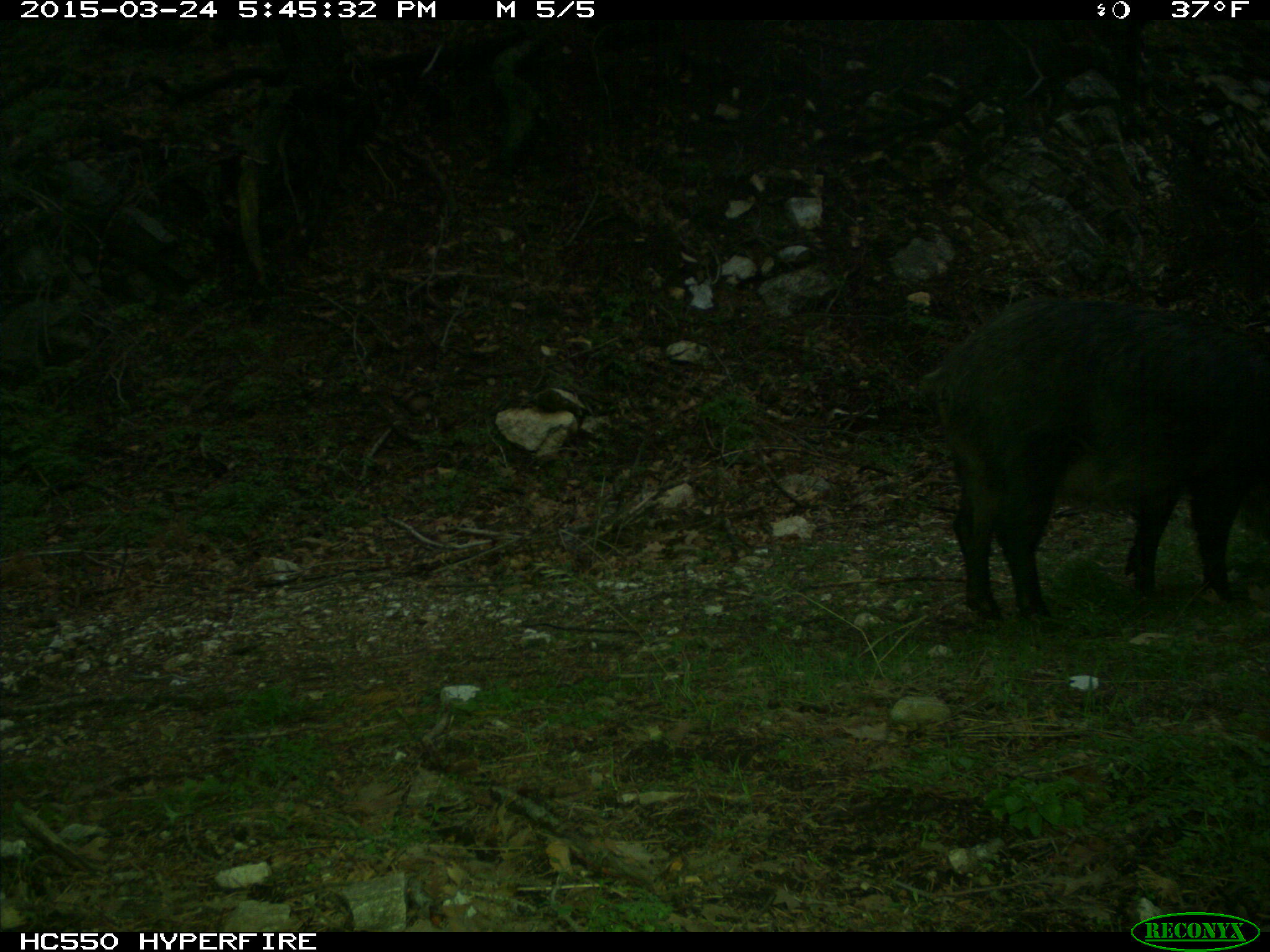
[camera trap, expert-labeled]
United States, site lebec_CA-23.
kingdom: Animalia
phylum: Chordata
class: Mammalia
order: Artiodactyla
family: Suidae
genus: Sus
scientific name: Sus scrofa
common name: wild boar